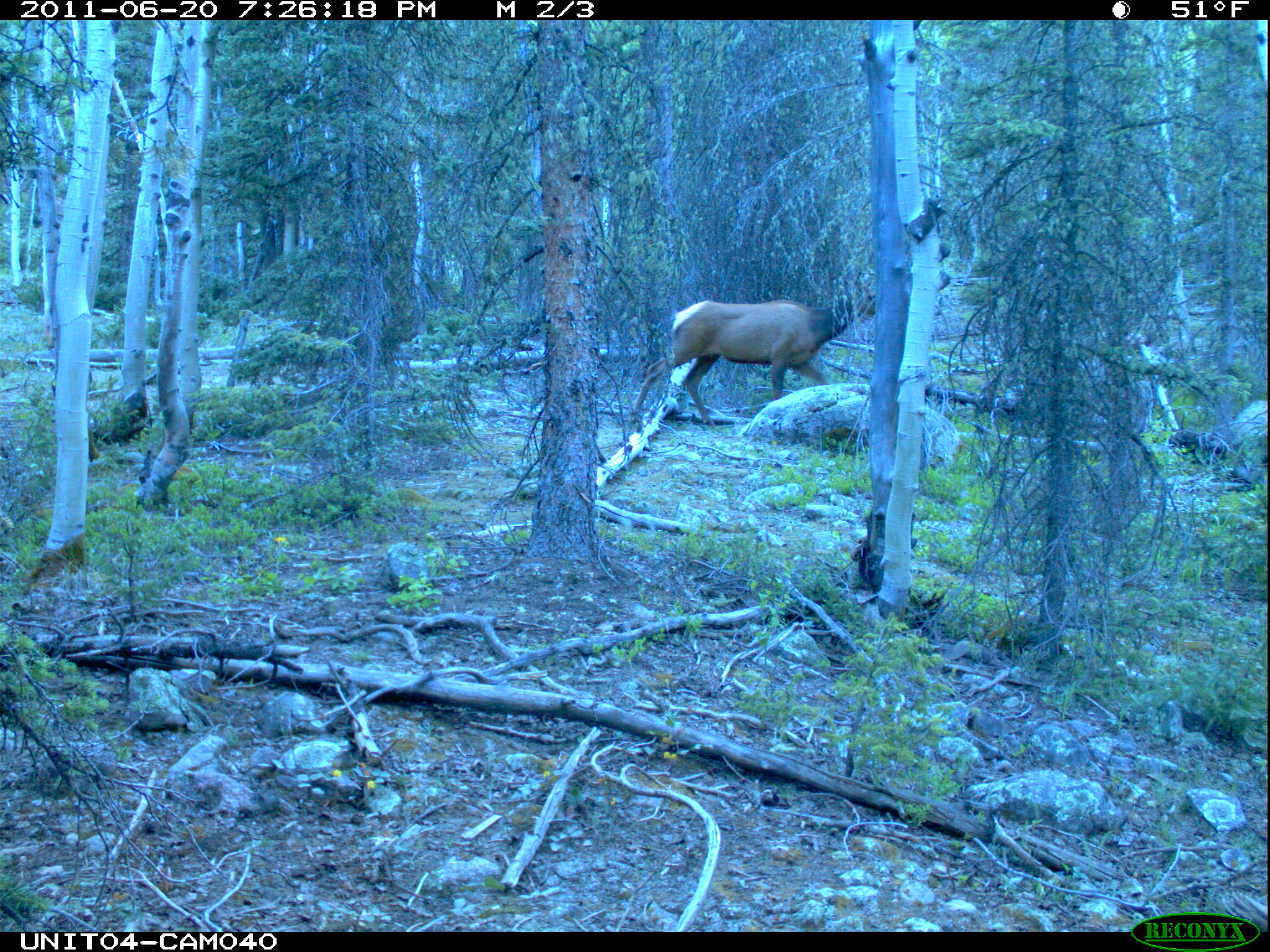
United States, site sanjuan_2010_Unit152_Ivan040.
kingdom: Animalia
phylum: Chordata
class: Mammalia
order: Artiodactyla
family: Cervidae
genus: Cervus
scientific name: Cervus elaphus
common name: red deer